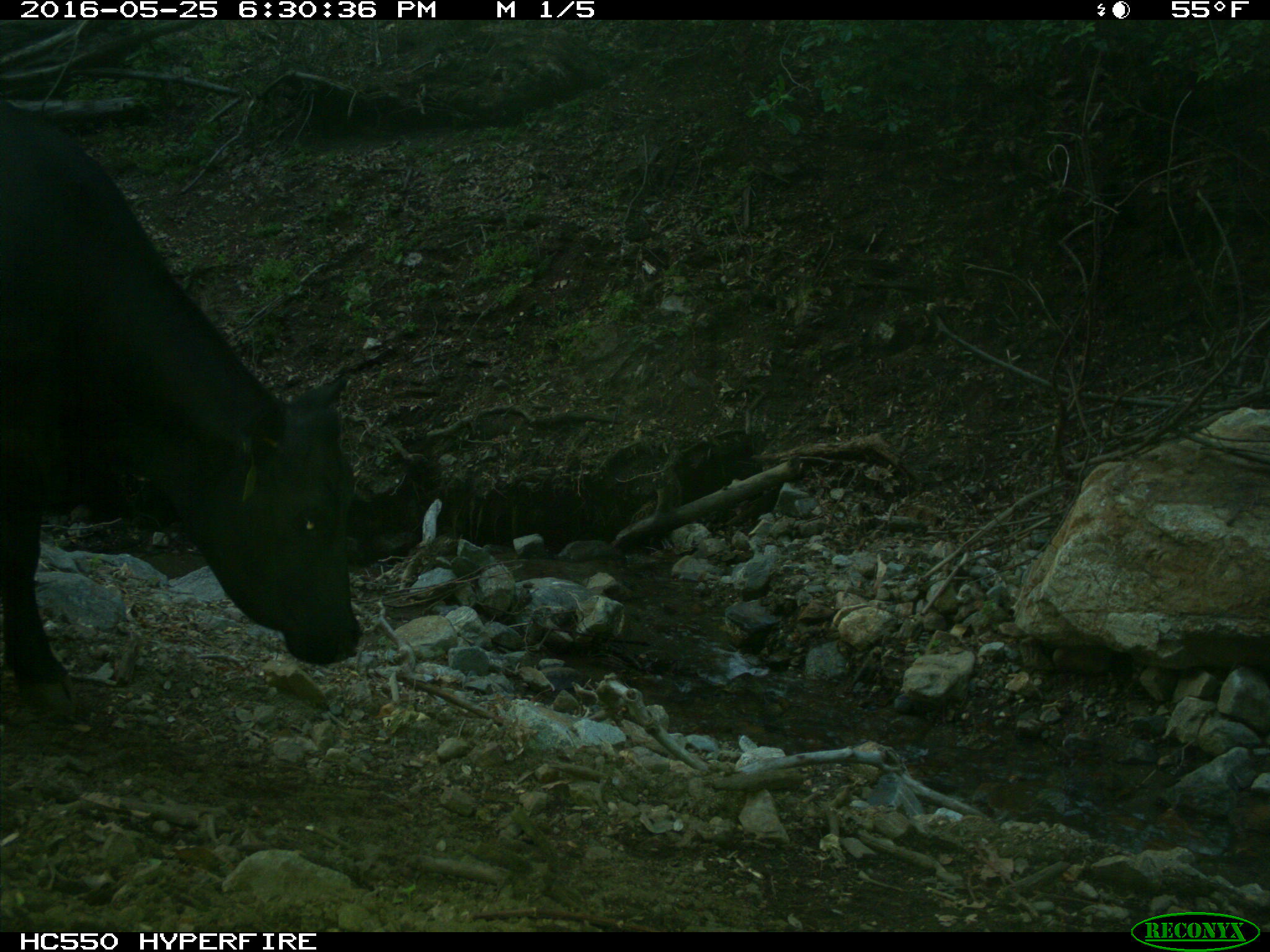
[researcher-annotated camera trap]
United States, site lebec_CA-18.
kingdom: Animalia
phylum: Chordata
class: Mammalia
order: Artiodactyla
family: Bovidae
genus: Bos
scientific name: Bos taurus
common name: domestic cow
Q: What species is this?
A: Bos taurus (domestic cow).